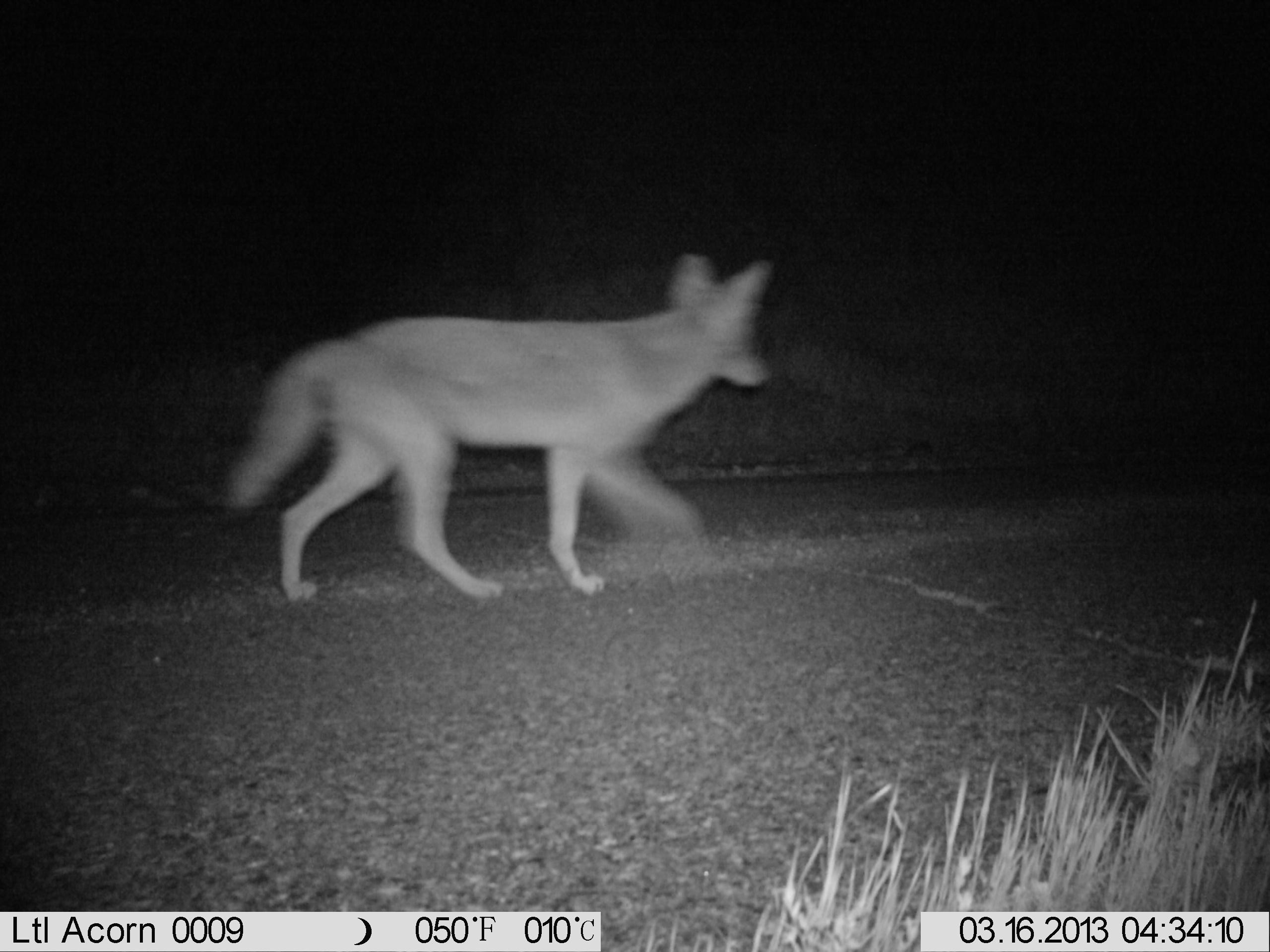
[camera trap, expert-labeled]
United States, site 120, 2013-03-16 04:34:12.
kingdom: Animalia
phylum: Chordata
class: Mammalia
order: Carnivora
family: Canidae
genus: Canis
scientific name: Canis latrans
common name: coyote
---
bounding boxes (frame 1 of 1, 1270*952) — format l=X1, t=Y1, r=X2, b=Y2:
coyote: l=214, t=240, r=784, b=605